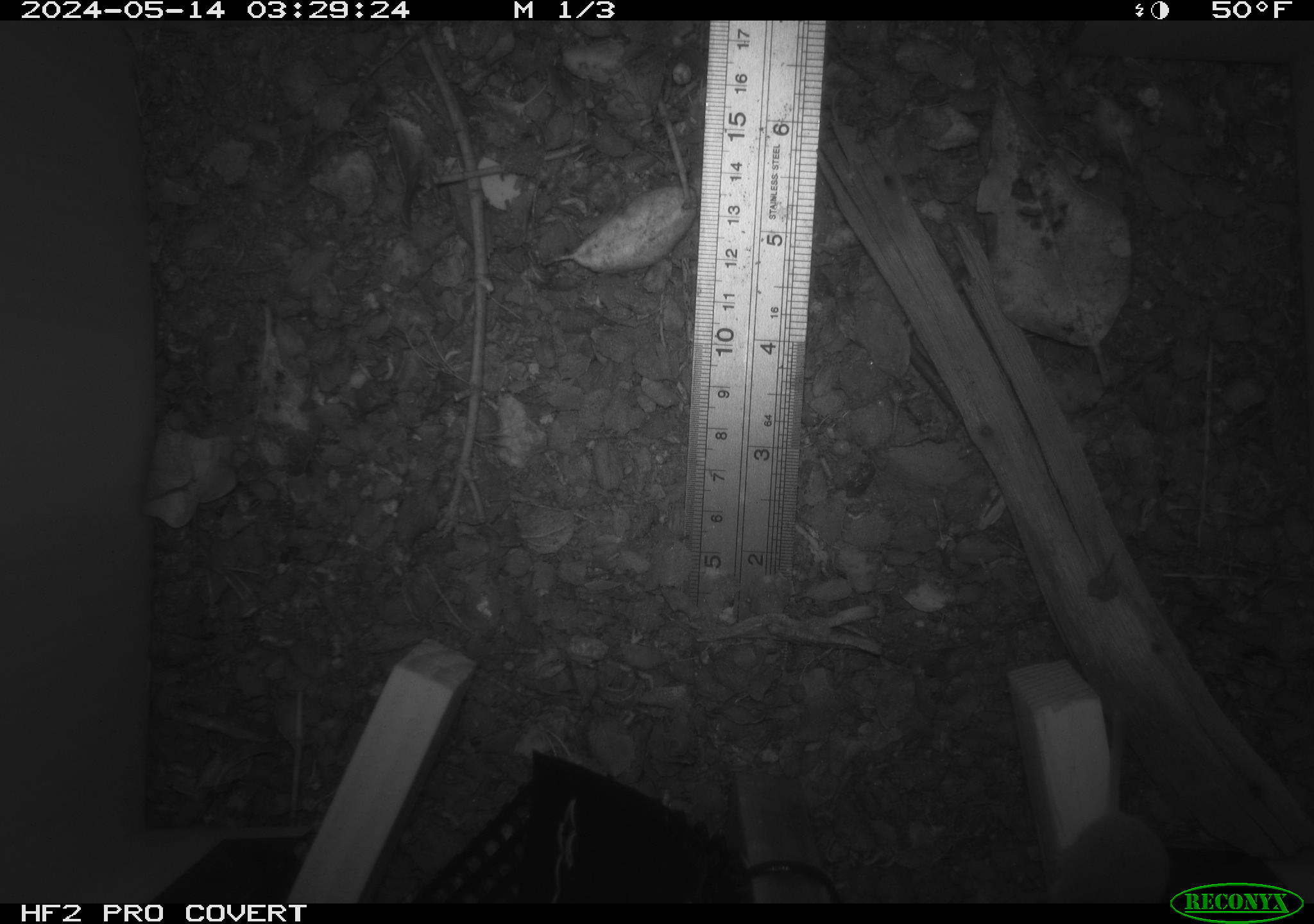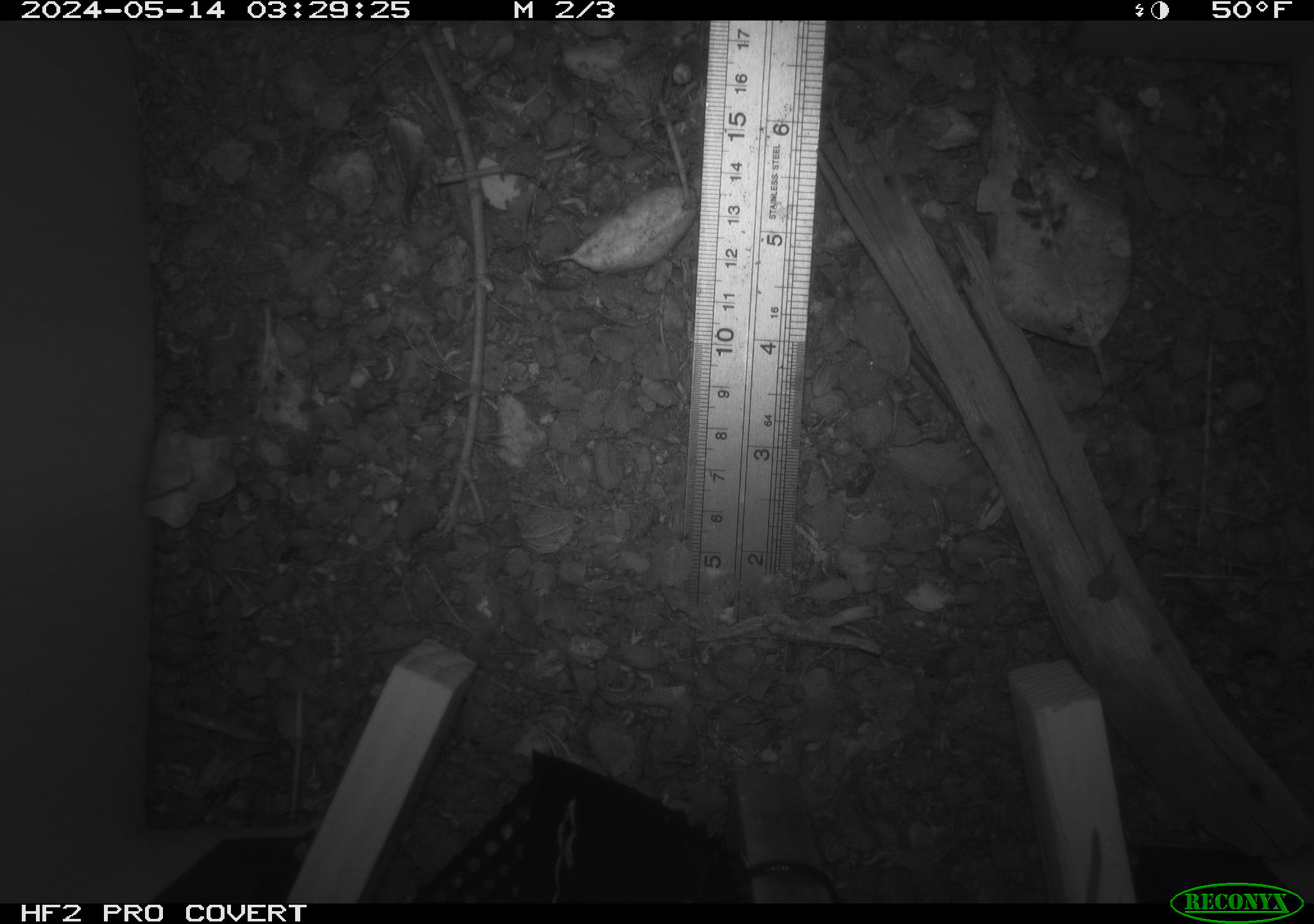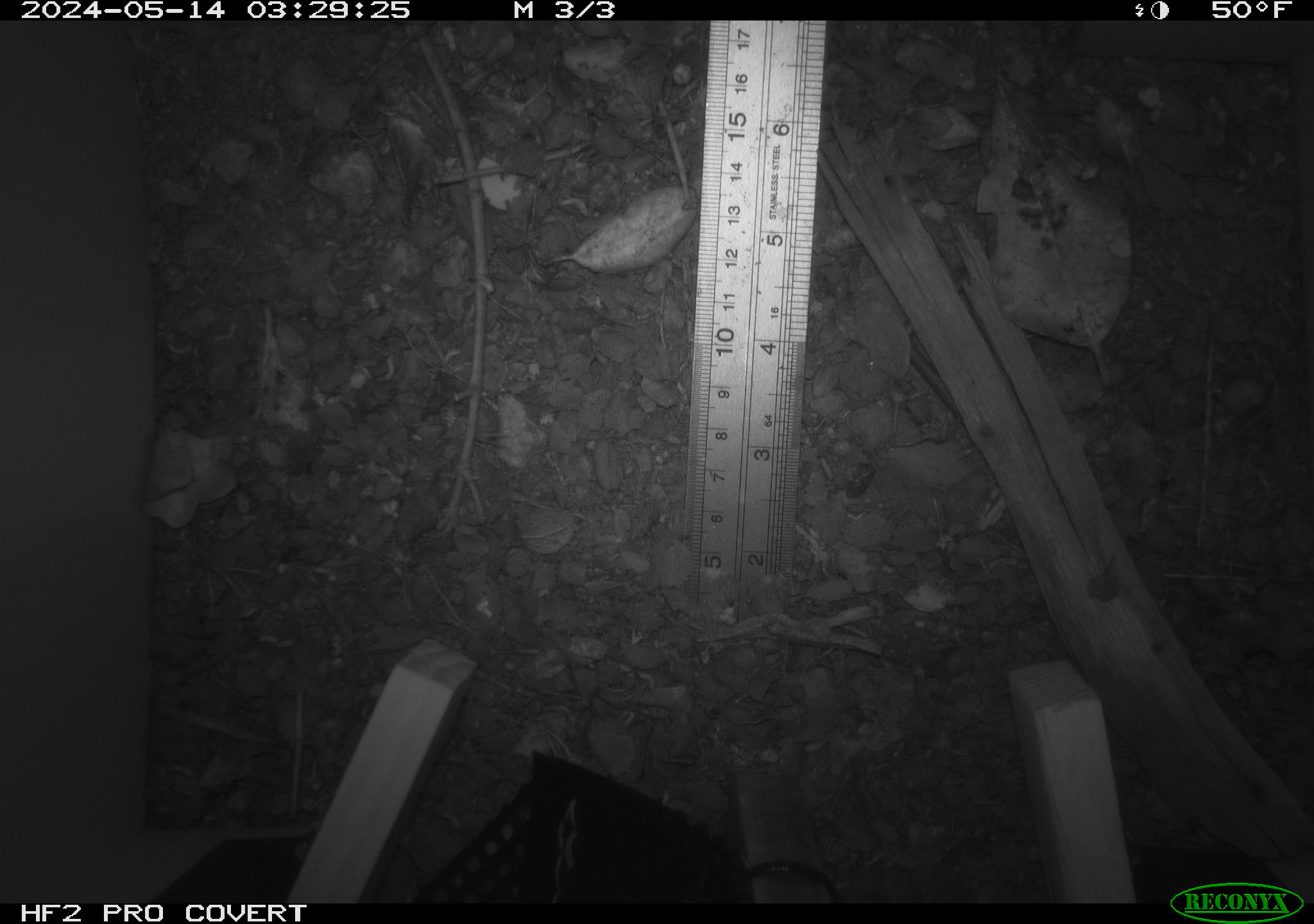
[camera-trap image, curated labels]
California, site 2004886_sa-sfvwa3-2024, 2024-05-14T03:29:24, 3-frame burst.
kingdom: Animalia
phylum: Chordata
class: Mammalia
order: Eulipotyphla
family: Soricidae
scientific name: Soricidae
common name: shrews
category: soricidae family